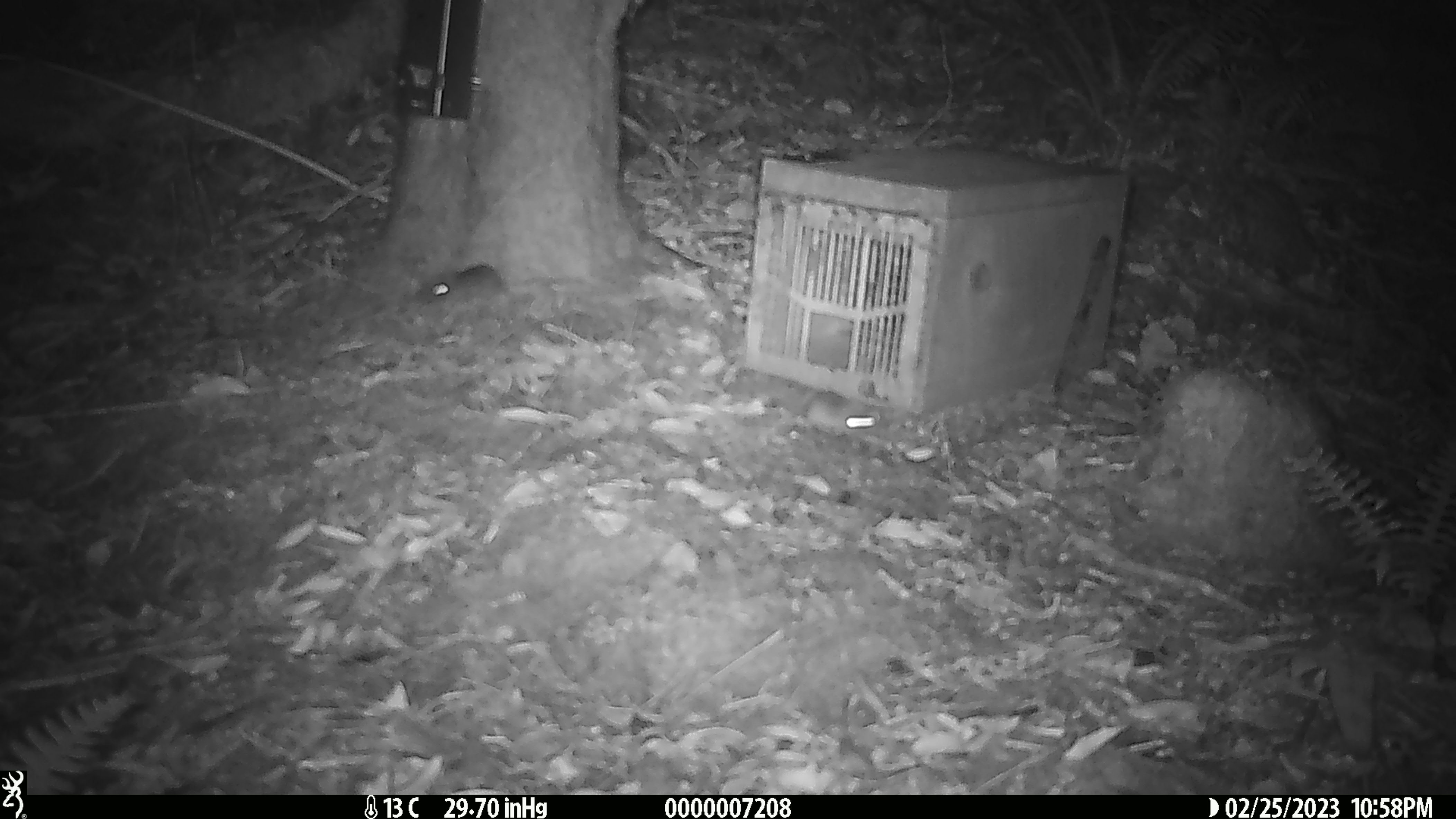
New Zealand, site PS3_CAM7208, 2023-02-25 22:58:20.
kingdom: Animalia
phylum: Chordata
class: Mammalia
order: Rodentia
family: Muridae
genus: Mus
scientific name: Mus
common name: mouse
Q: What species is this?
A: Mouse (Mus).